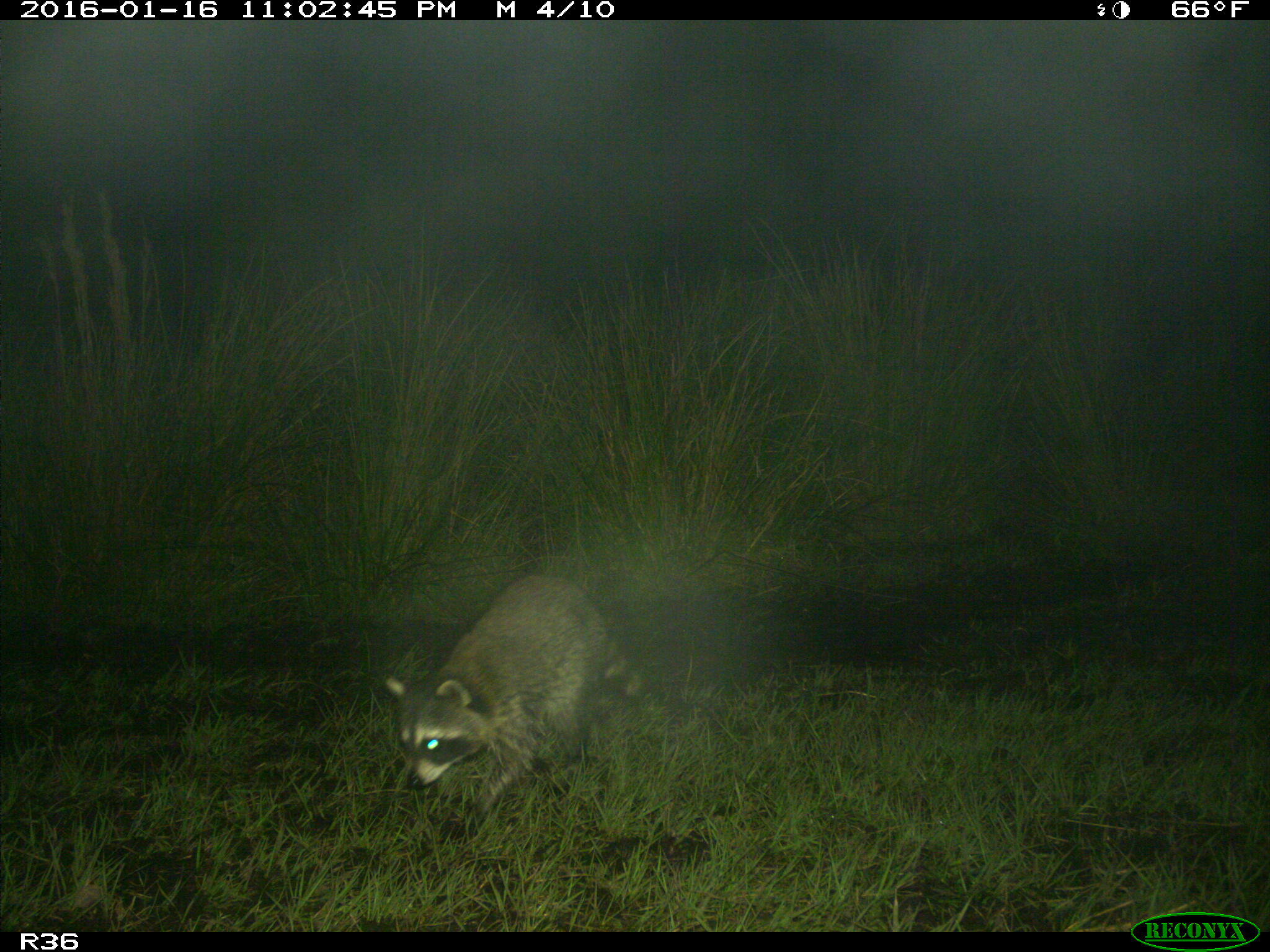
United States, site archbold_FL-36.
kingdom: Animalia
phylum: Chordata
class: Mammalia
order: Carnivora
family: Procyonidae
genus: Procyon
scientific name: Procyon lotor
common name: common raccoon